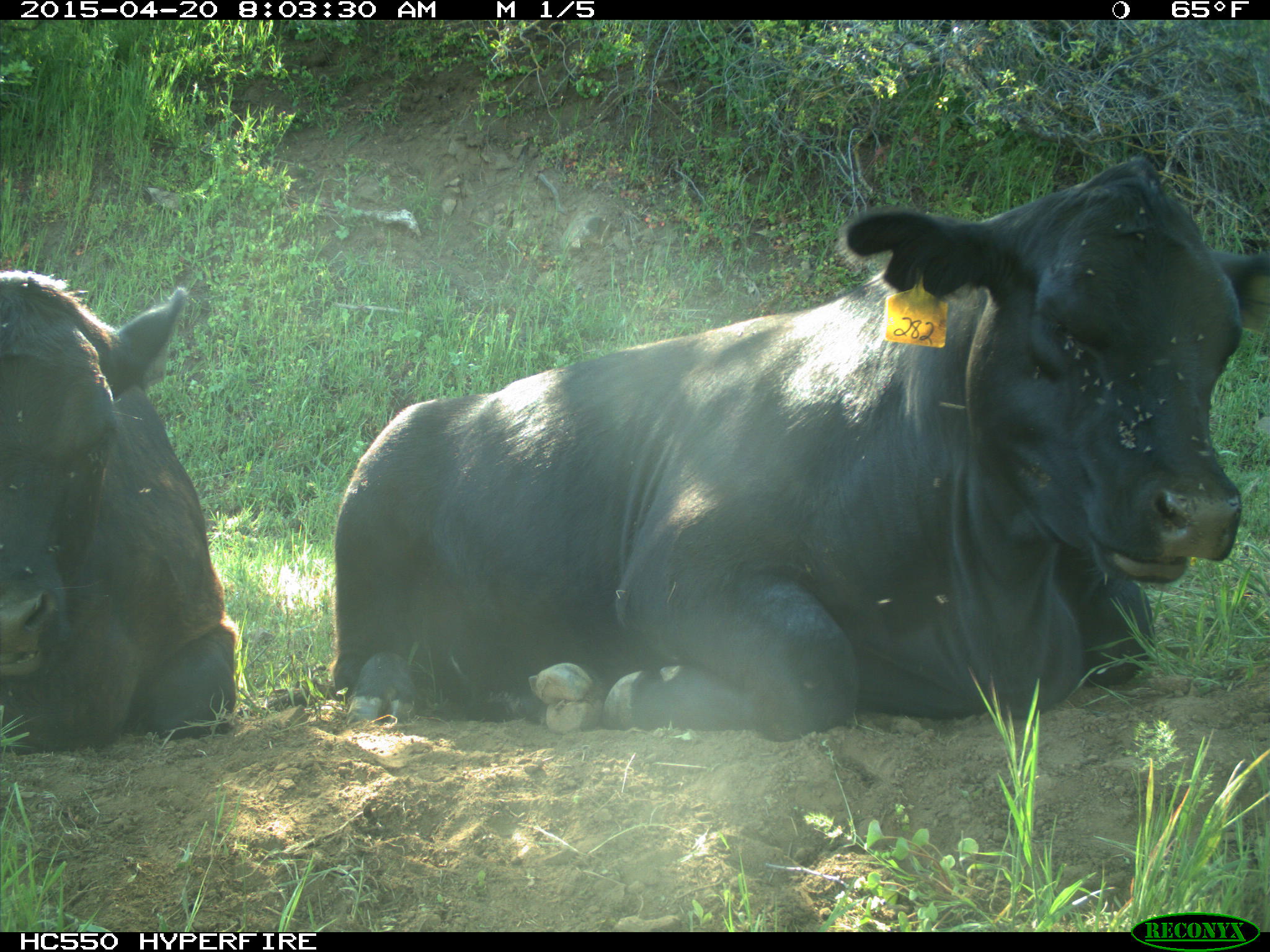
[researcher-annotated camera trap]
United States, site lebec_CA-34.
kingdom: Animalia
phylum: Chordata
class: Mammalia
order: Artiodactyla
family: Bovidae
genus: Bos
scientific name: Bos taurus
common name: domestic cow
Bos taurus (domestic cow).